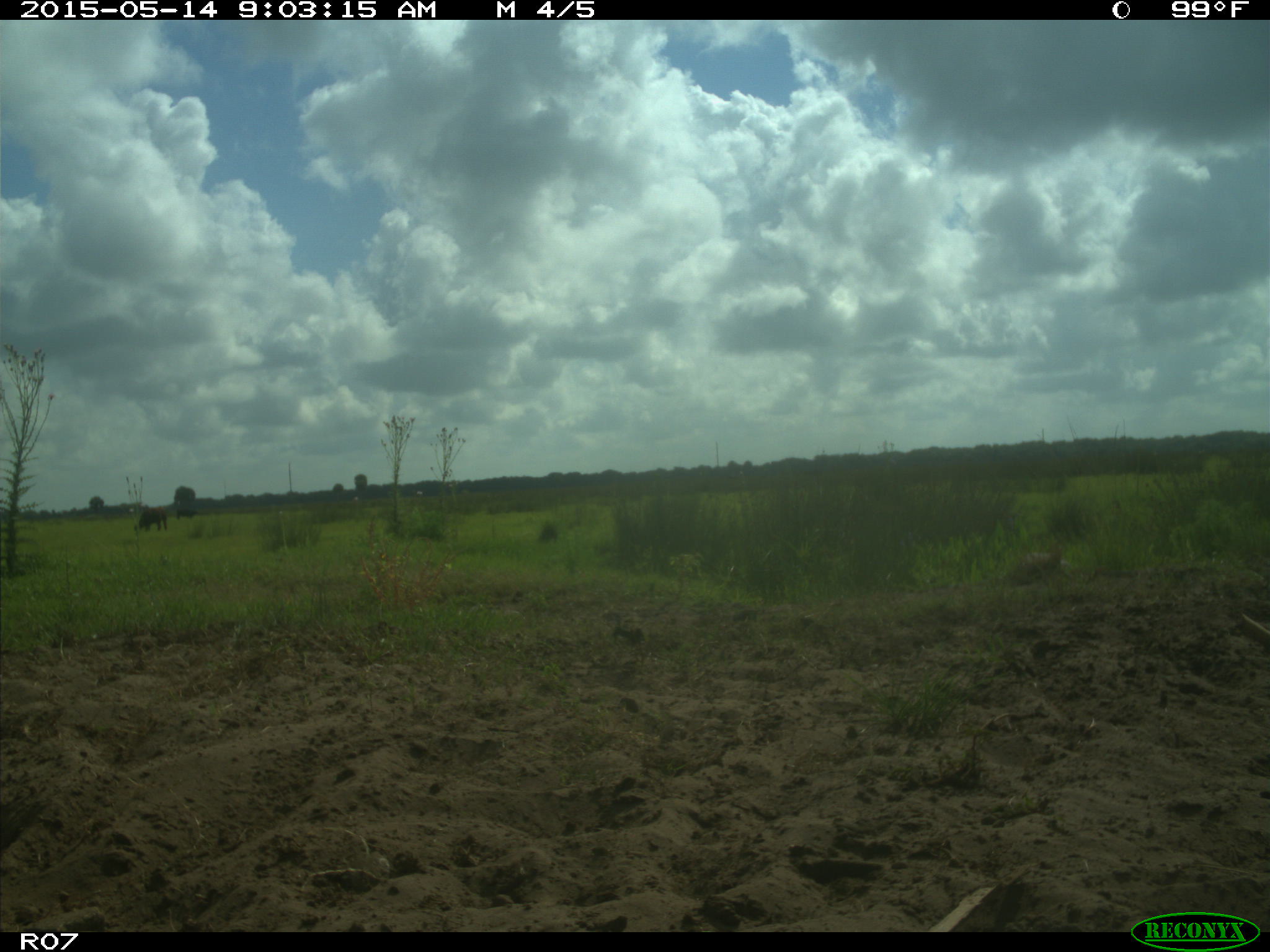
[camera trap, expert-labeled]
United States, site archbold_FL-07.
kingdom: Animalia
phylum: Chordata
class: Mammalia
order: Artiodactyla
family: Bovidae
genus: Bos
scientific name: Bos taurus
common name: domestic cow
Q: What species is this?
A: Bos taurus (domestic cow).